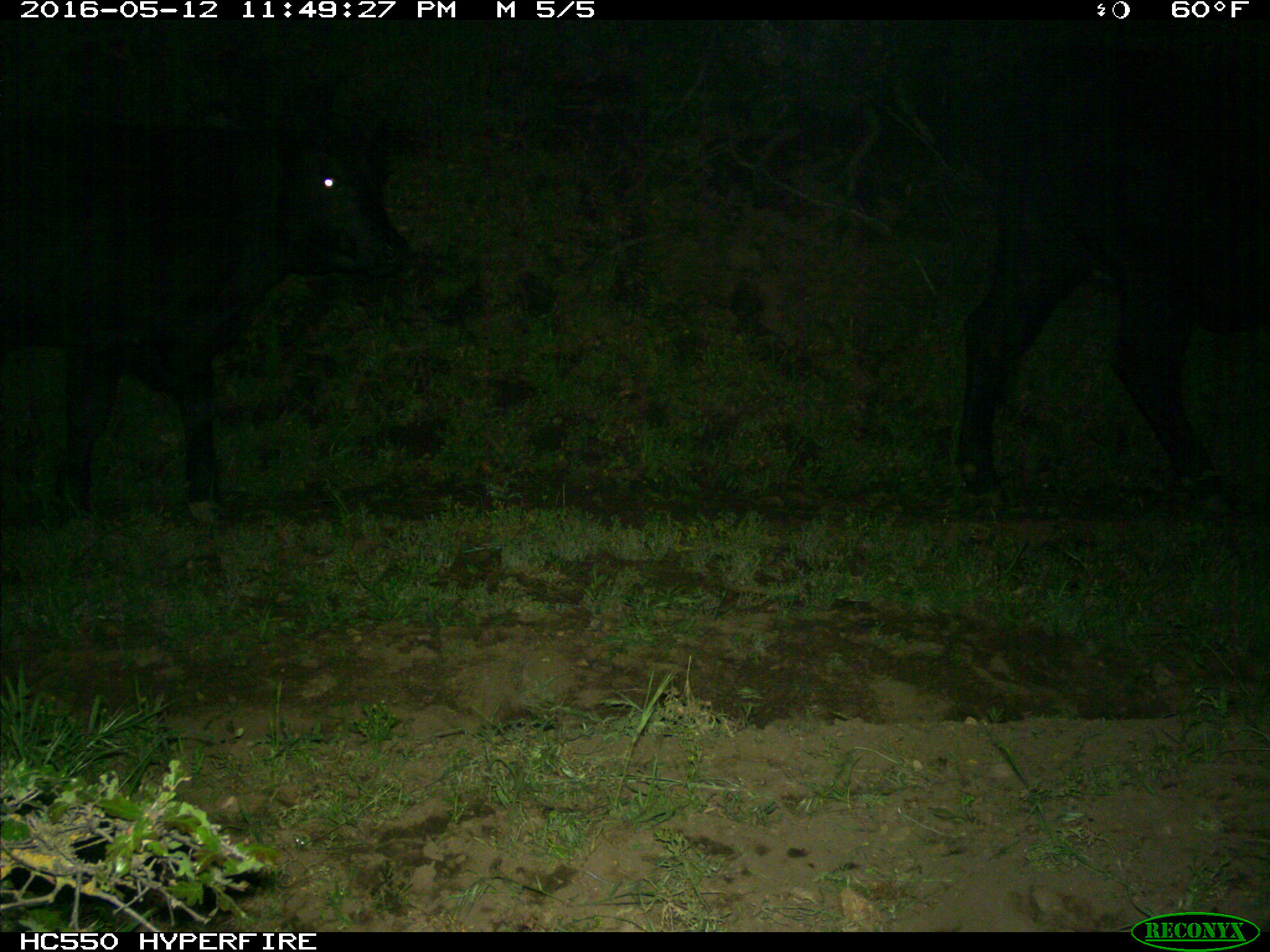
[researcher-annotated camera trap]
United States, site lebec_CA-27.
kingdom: Animalia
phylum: Chordata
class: Mammalia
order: Artiodactyla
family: Bovidae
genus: Bos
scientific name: Bos taurus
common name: domestic cow